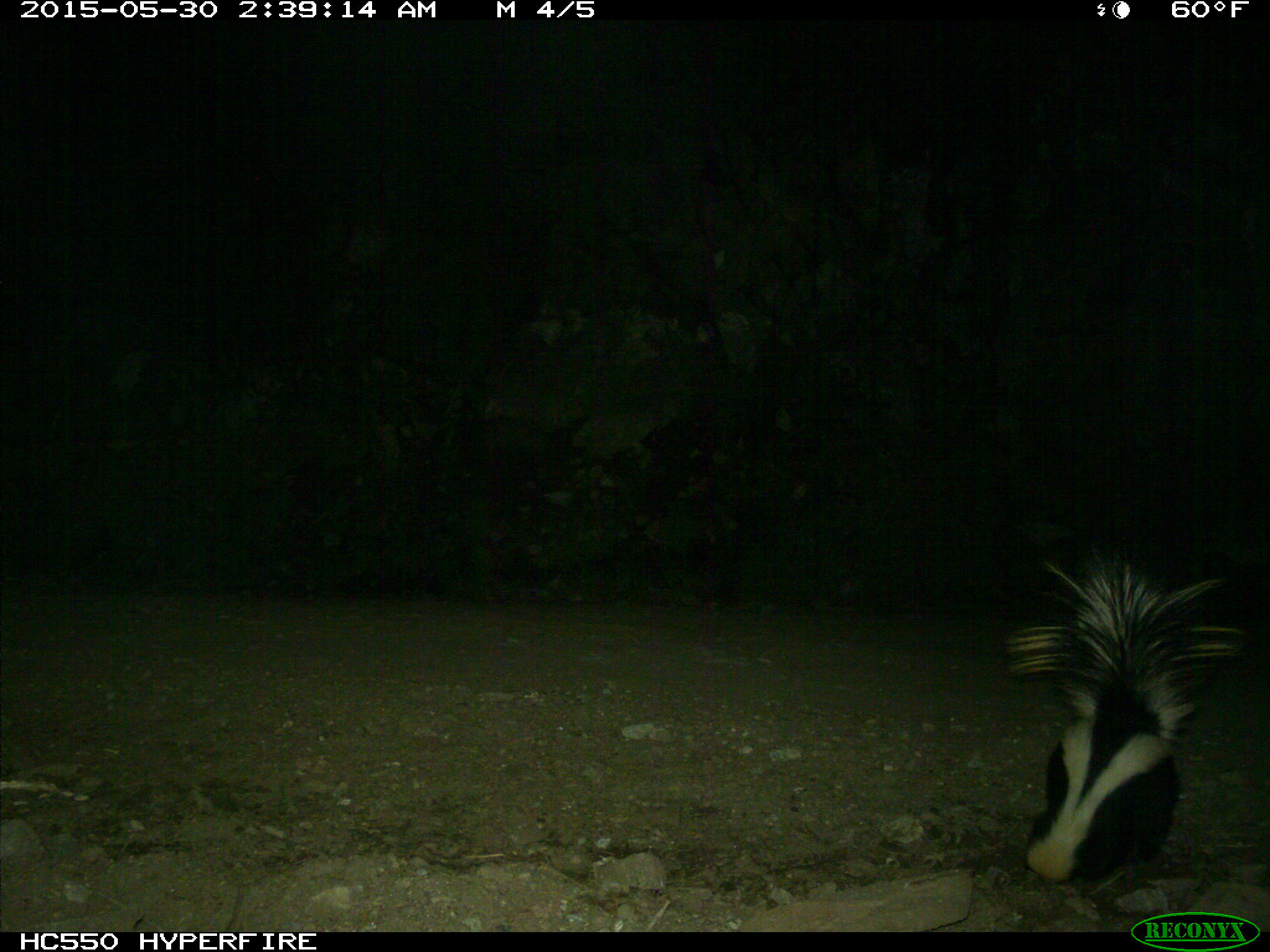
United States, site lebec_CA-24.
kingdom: Animalia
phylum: Chordata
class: Mammalia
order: Carnivora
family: Mephitidae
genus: Mephitis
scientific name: Mephitis mephitis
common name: striped skunk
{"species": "Mephitis mephitis (striped skunk)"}